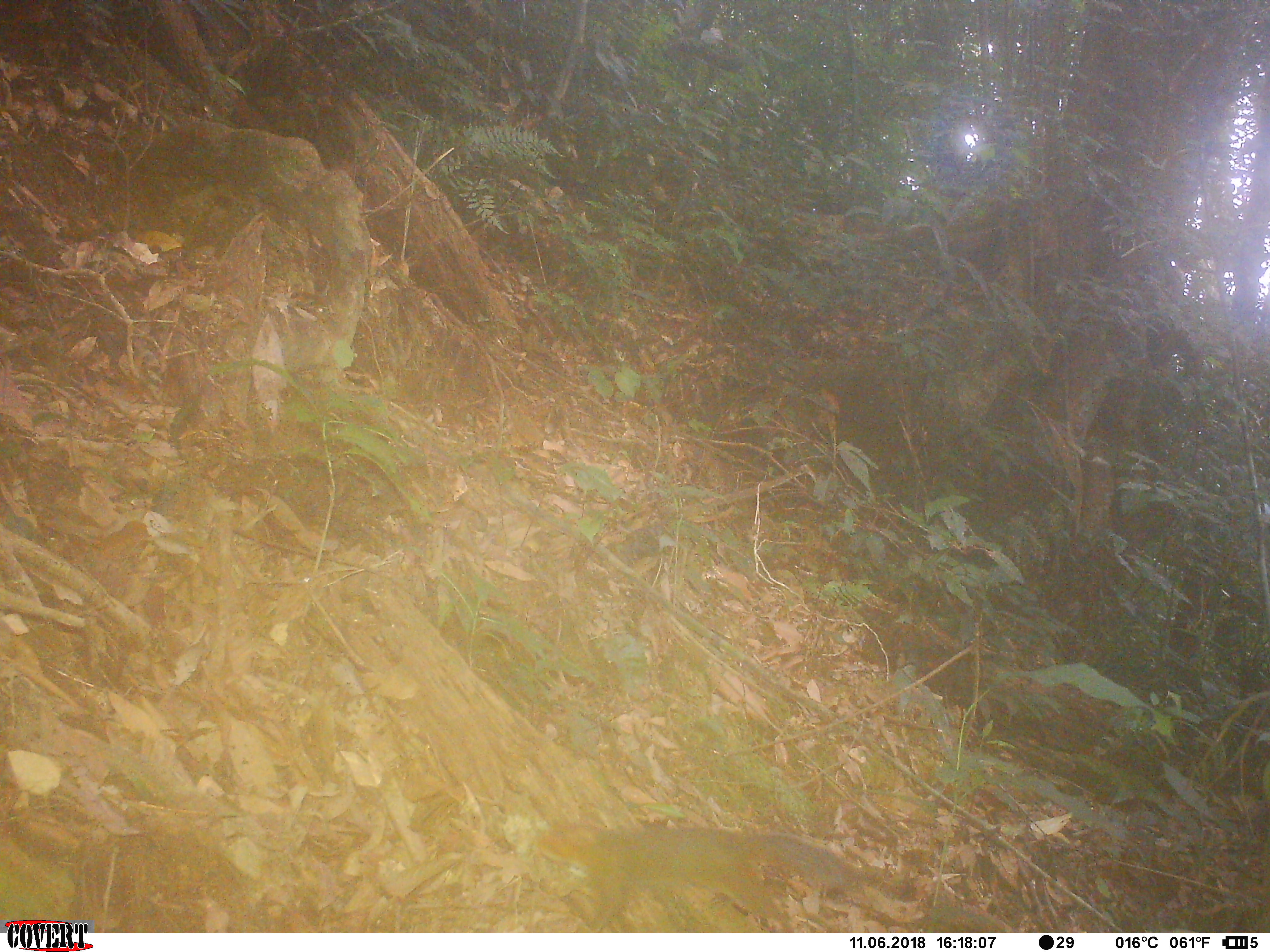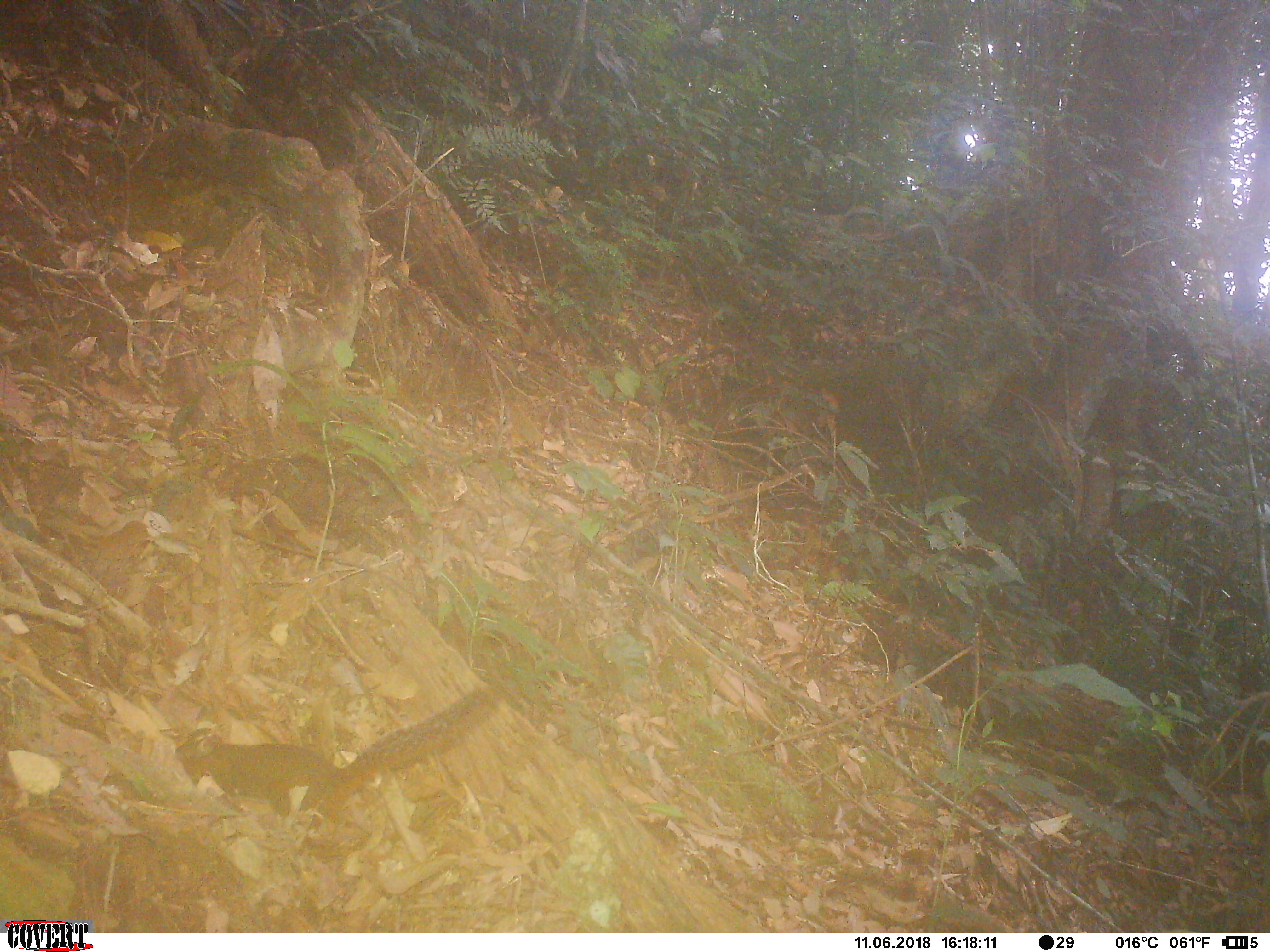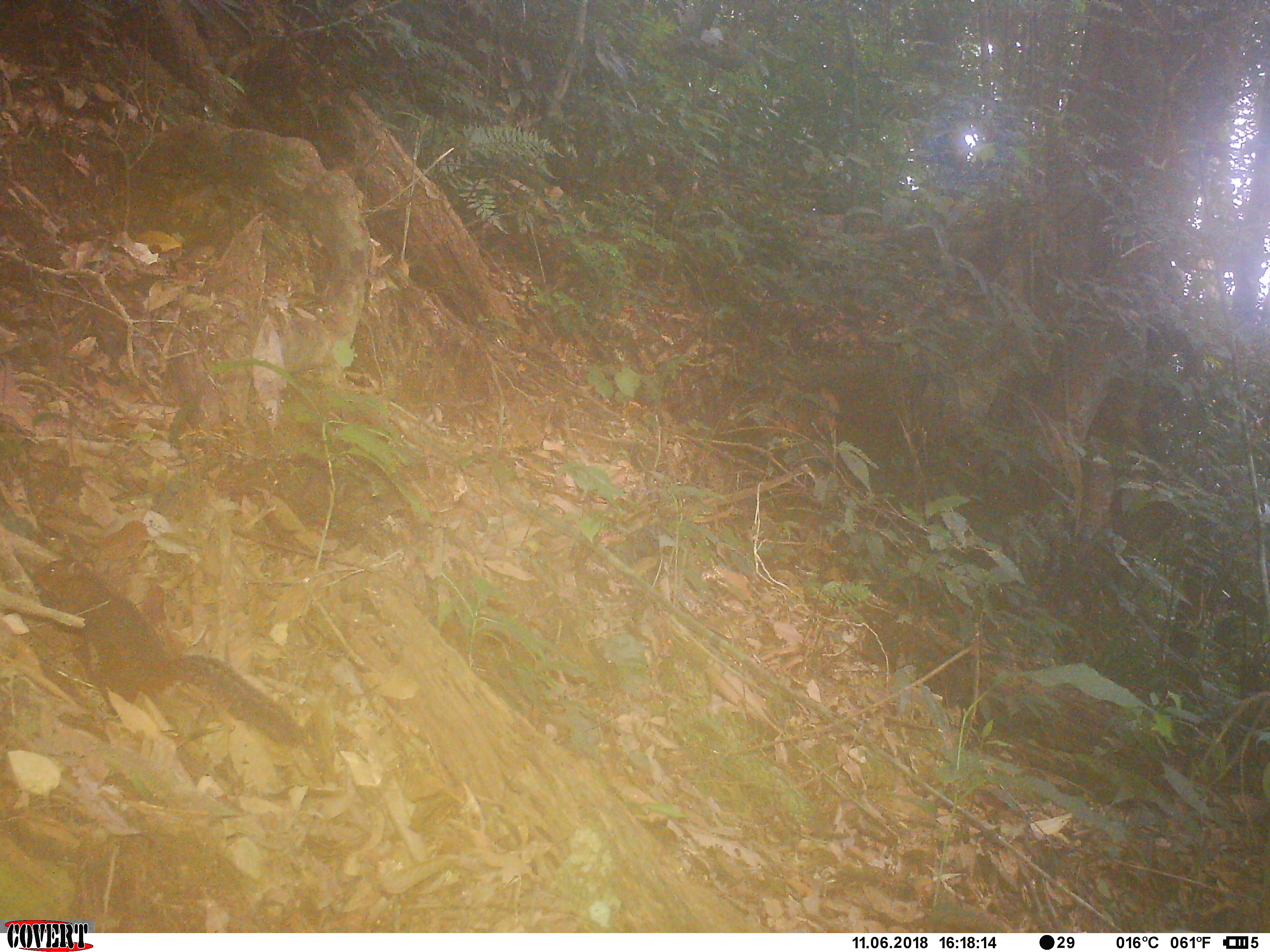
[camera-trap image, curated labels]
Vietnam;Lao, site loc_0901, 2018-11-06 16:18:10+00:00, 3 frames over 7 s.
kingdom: Animalia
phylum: Chordata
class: Mammalia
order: Rodentia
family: Sciuridae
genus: Dremomys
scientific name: Dremomys rufigenis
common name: red-cheeked squirrel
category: red cheeked squirrel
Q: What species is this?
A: Red cheeked squirrel (red-cheeked squirrel) (Dremomys rufigenis).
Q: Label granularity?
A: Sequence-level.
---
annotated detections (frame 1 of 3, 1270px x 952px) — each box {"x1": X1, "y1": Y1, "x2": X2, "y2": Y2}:
red cheeked squirrel: {"x1": 536, "y1": 817, "x2": 863, "y2": 933}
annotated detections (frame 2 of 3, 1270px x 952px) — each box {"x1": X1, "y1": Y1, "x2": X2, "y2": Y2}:
red cheeked squirrel: {"x1": 175, "y1": 686, "x2": 497, "y2": 850}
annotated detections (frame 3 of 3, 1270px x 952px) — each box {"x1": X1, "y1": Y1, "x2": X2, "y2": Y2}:
red cheeked squirrel: {"x1": 35, "y1": 558, "x2": 310, "y2": 748}